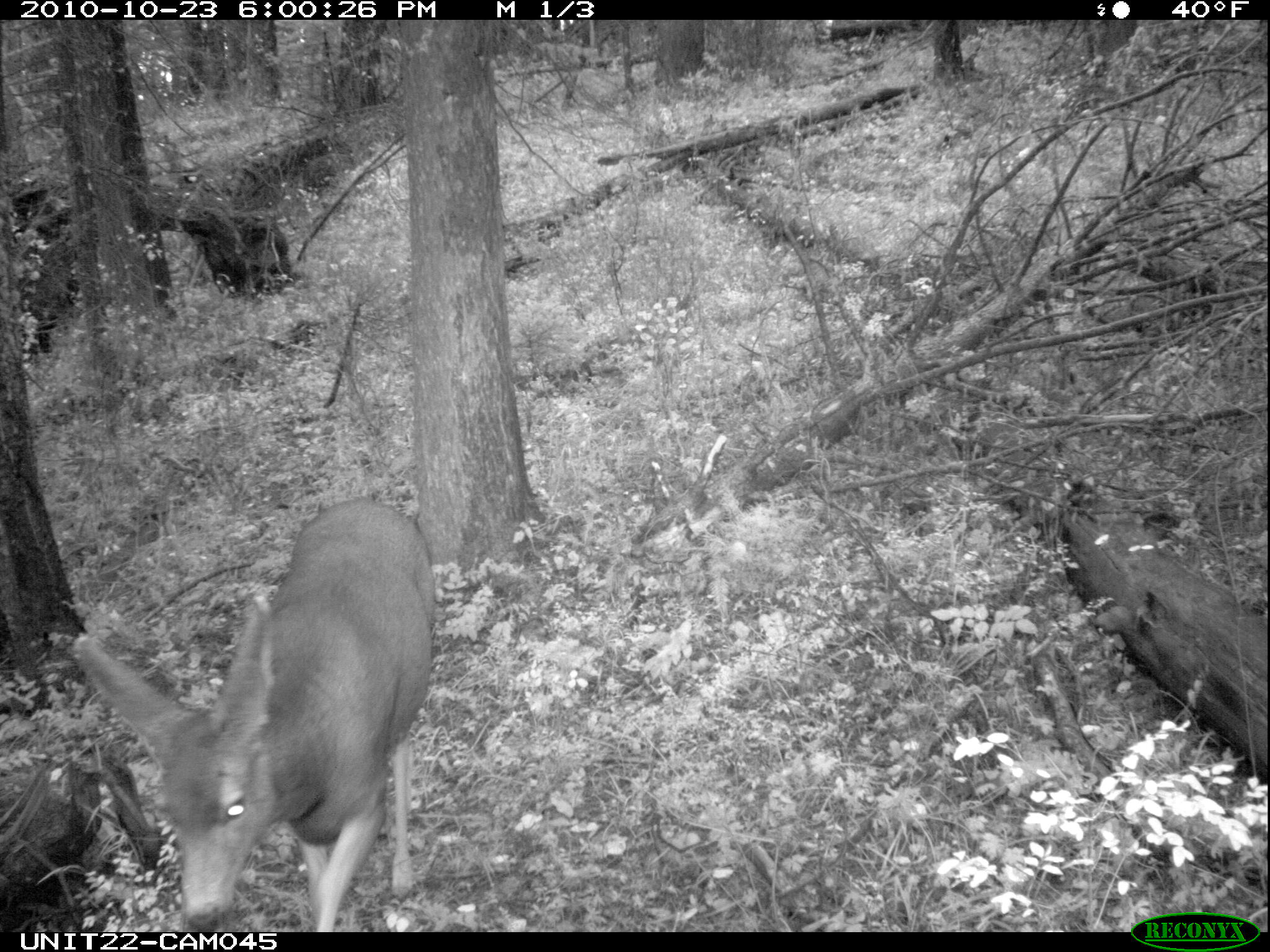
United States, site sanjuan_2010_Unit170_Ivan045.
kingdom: Animalia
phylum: Chordata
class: Mammalia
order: Artiodactyla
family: Cervidae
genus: Odocoileus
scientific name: Odocoileus hemionus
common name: mule deer